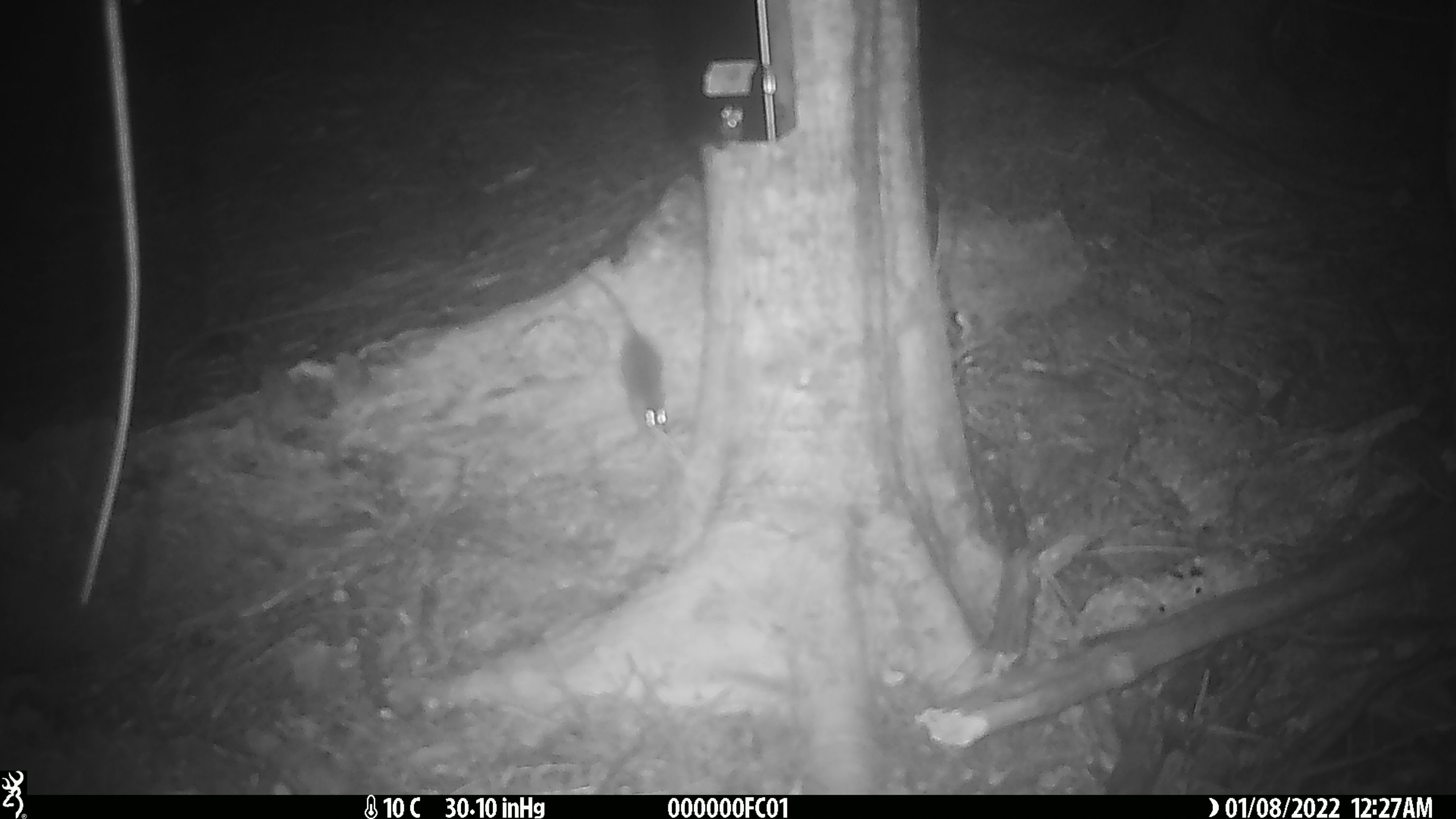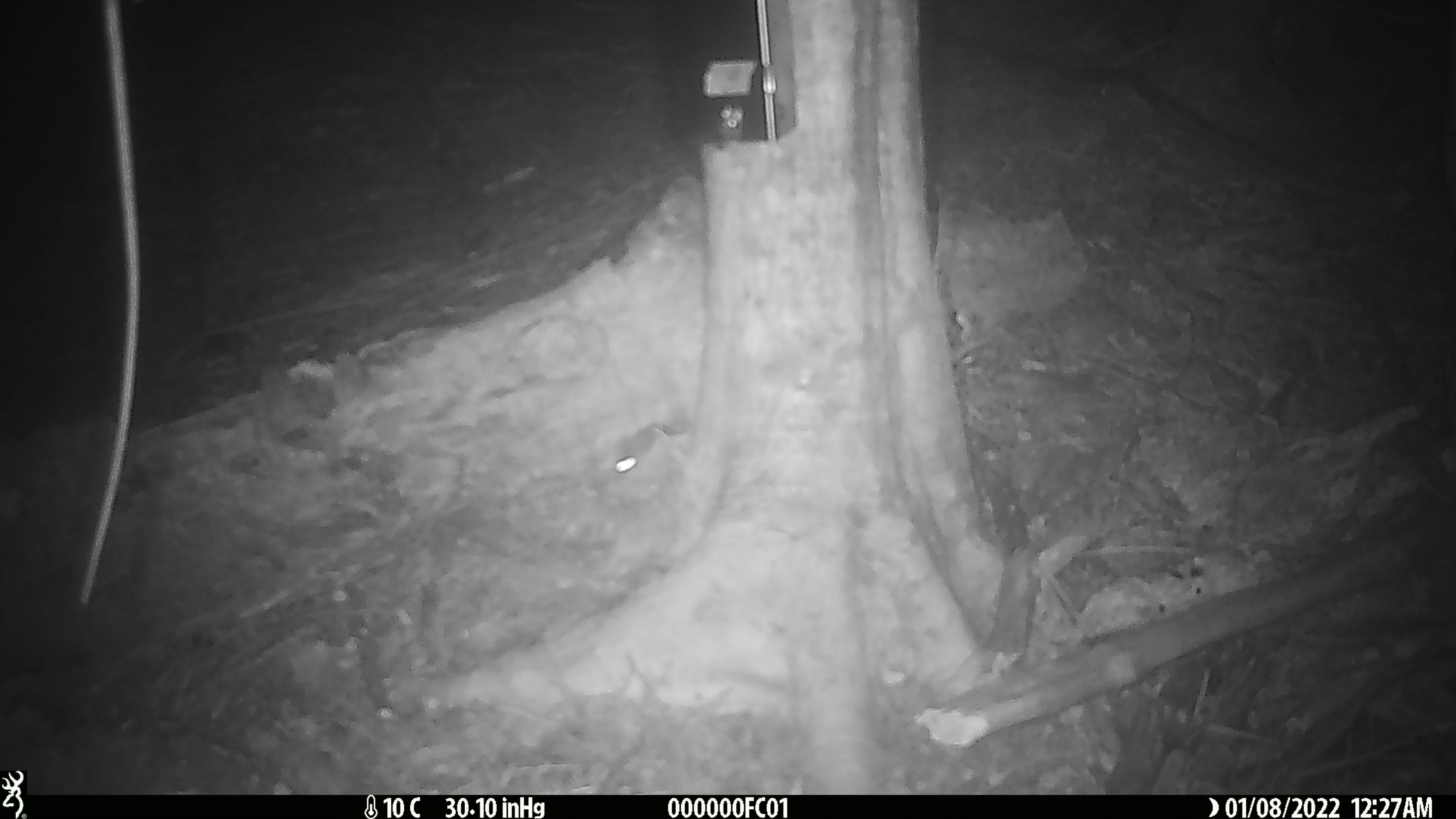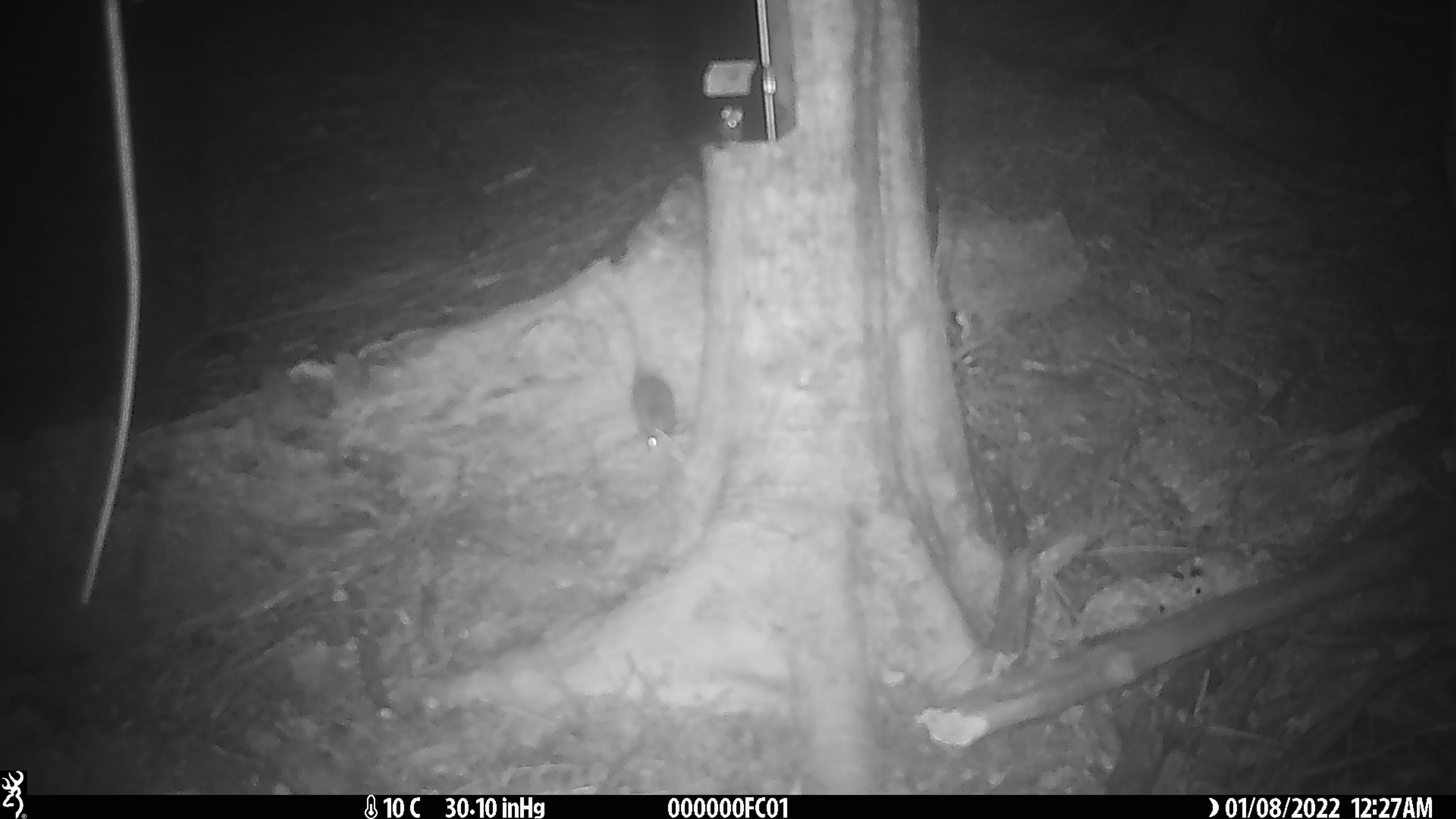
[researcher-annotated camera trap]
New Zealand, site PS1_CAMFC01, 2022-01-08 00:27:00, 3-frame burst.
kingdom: Animalia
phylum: Chordata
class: Mammalia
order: Rodentia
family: Muridae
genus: Mus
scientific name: Mus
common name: mouse